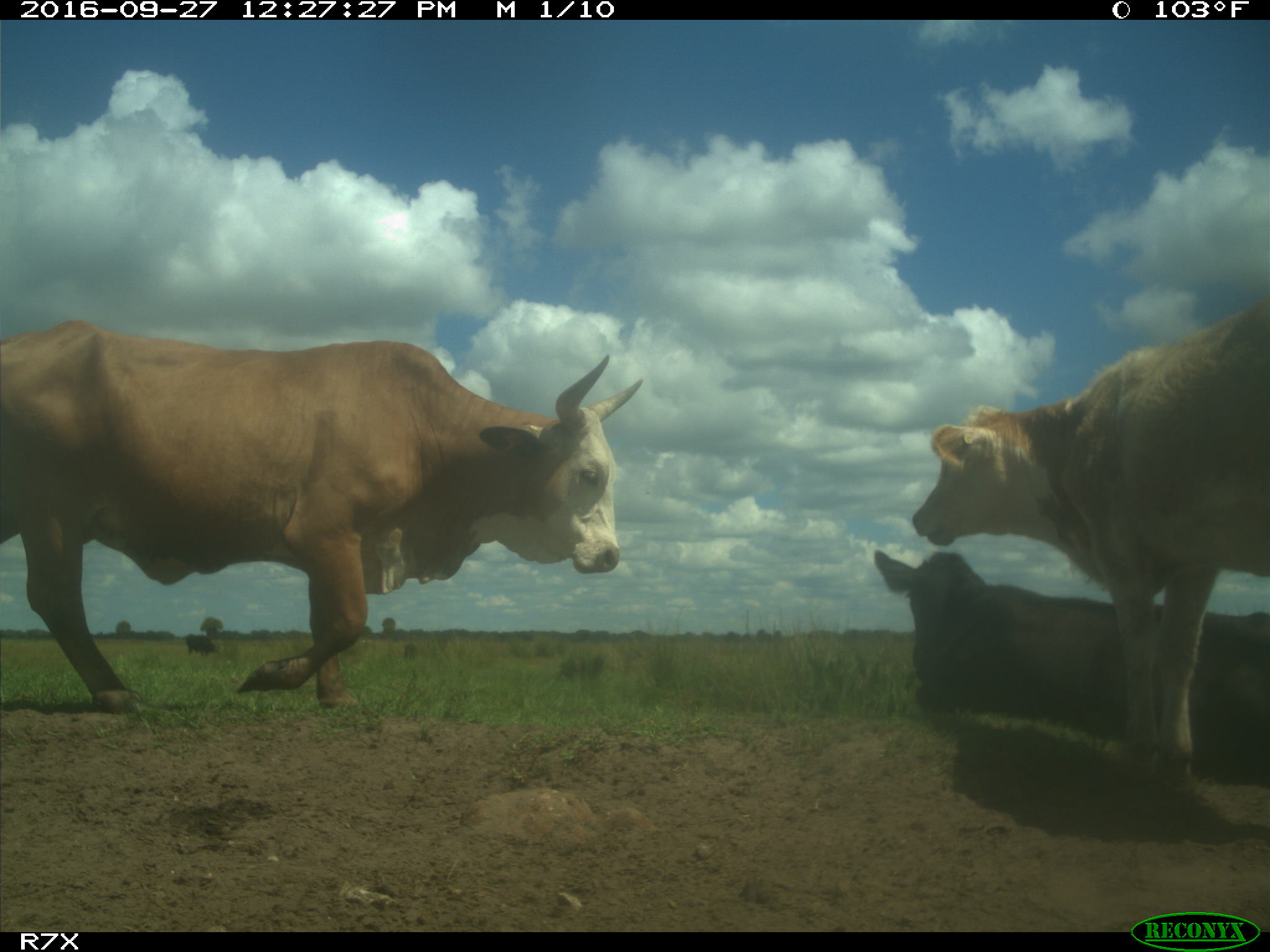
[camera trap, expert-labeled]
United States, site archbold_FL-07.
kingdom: Animalia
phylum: Chordata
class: Mammalia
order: Artiodactyla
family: Bovidae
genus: Bos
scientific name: Bos taurus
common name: domestic cow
Bos taurus (domestic cow).